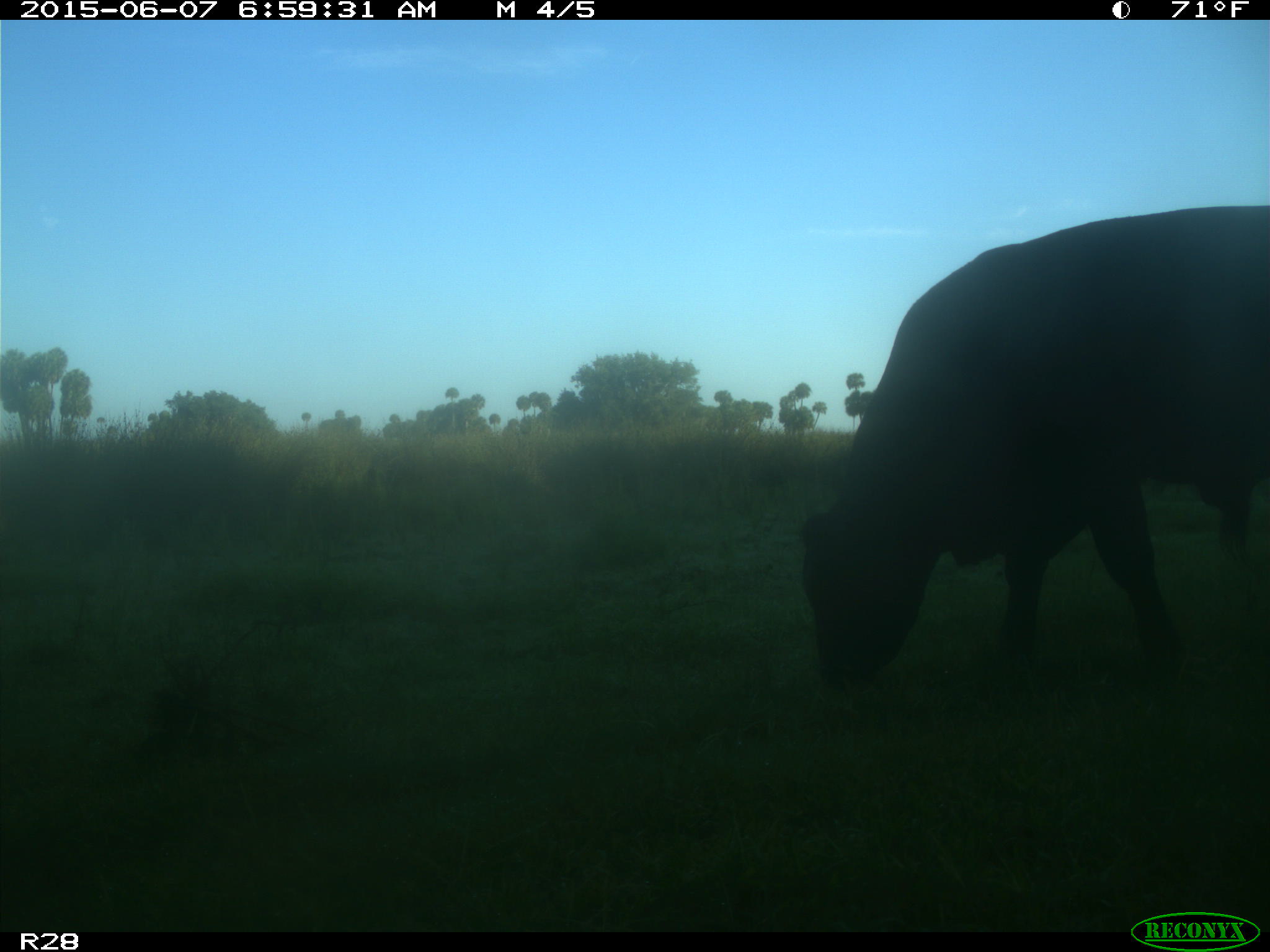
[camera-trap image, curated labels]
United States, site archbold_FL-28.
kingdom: Animalia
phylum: Chordata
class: Mammalia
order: Artiodactyla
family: Bovidae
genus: Bos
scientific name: Bos taurus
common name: domestic cow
Bos taurus (domestic cow).